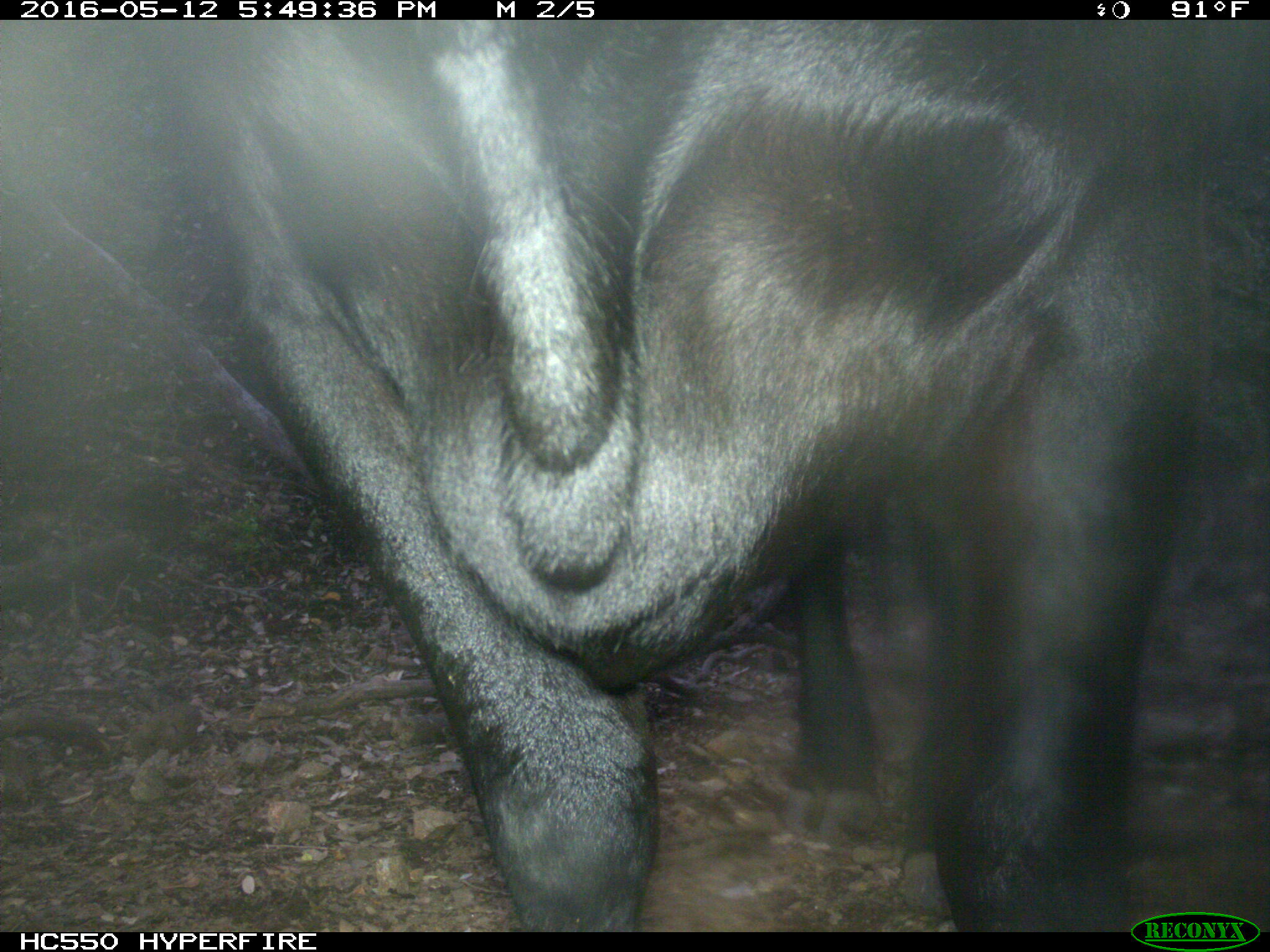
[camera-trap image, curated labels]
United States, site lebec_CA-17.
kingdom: Animalia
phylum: Chordata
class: Mammalia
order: Artiodactyla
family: Bovidae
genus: Bos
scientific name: Bos taurus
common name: domestic cow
Bos taurus (domestic cow).